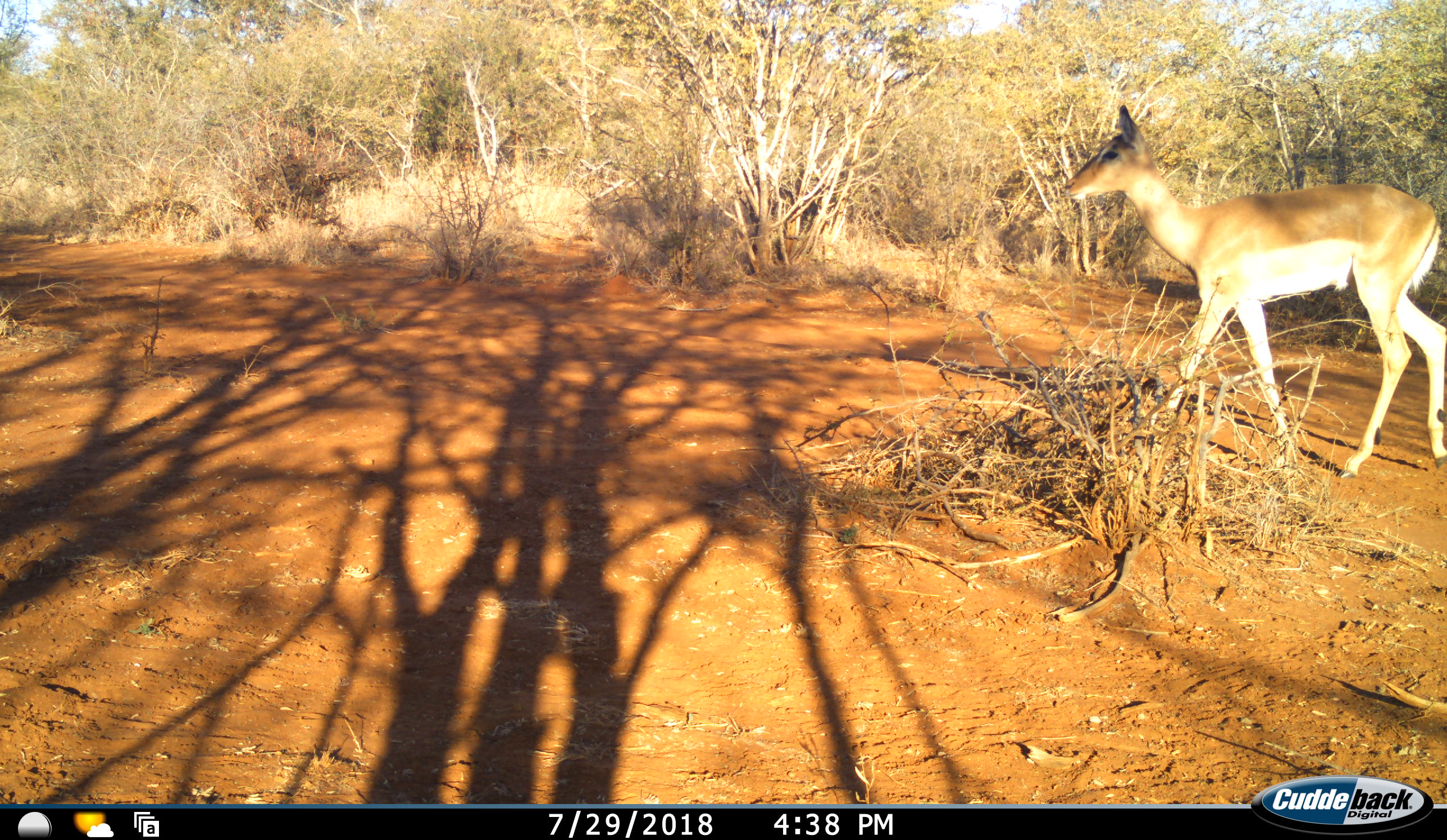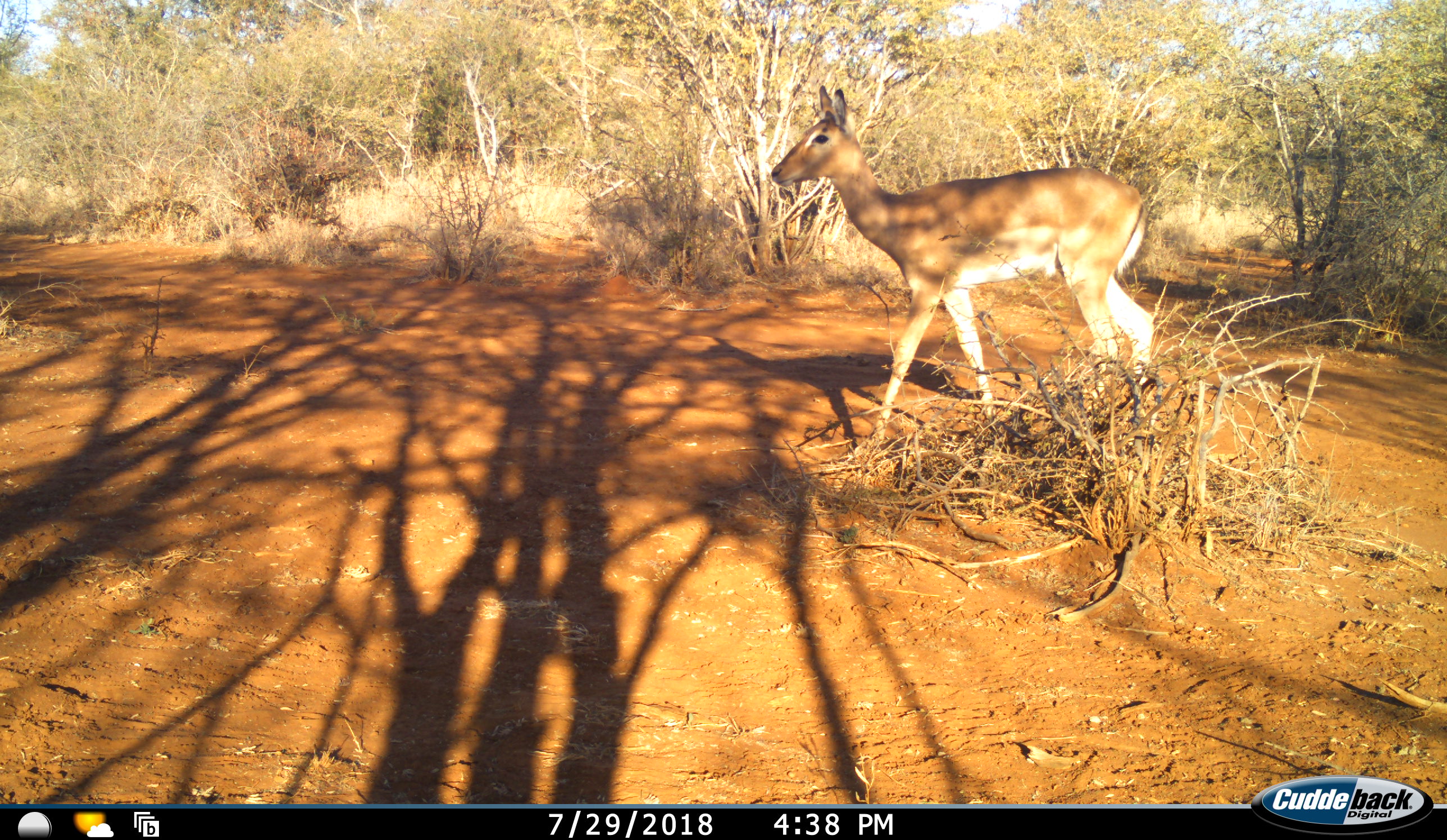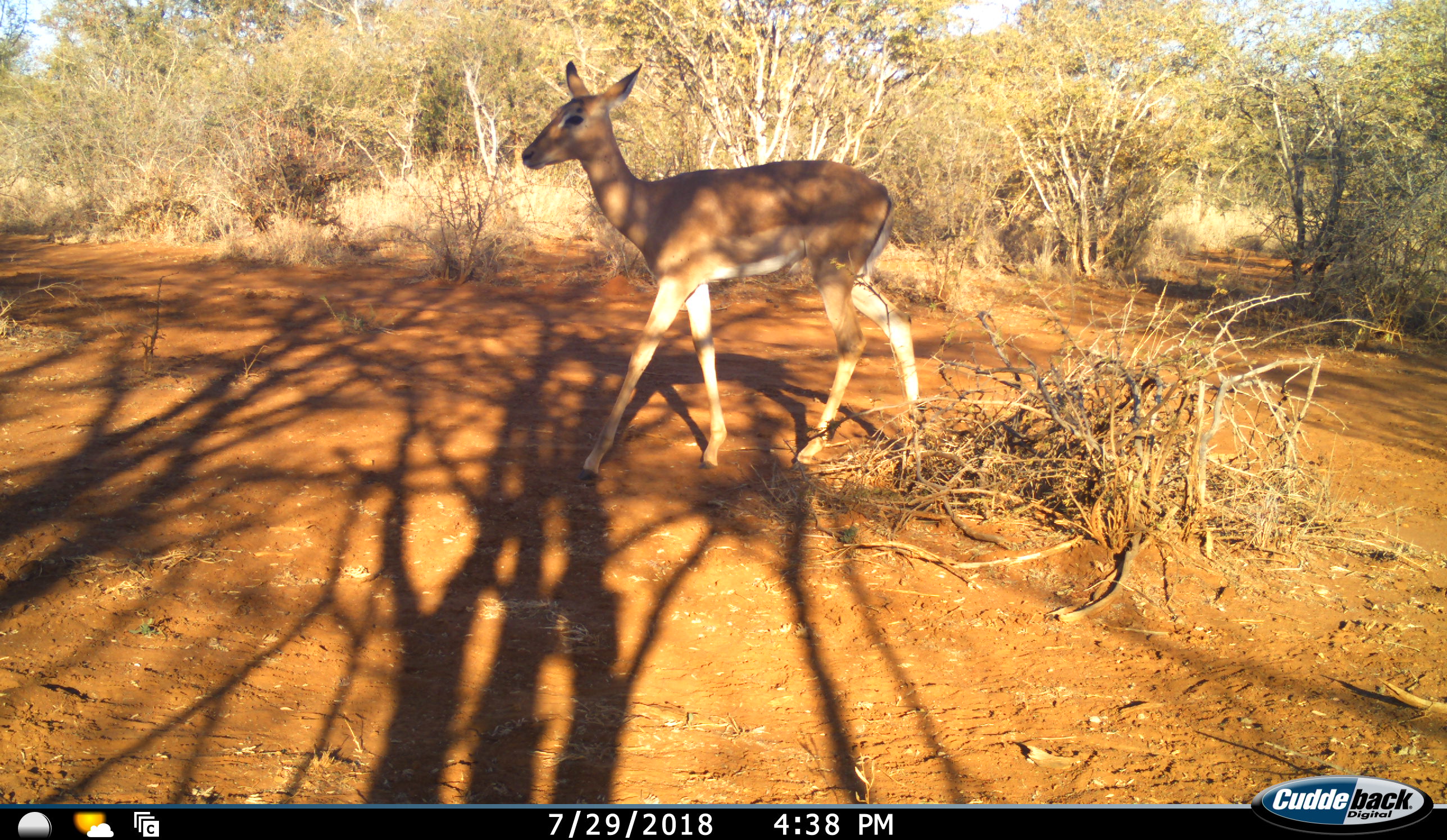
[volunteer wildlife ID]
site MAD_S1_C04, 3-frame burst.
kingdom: Animalia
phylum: Chordata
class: Mammalia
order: Artiodactyla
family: Bovidae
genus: Aepyceros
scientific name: Aepyceros melampus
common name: impala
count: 1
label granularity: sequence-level